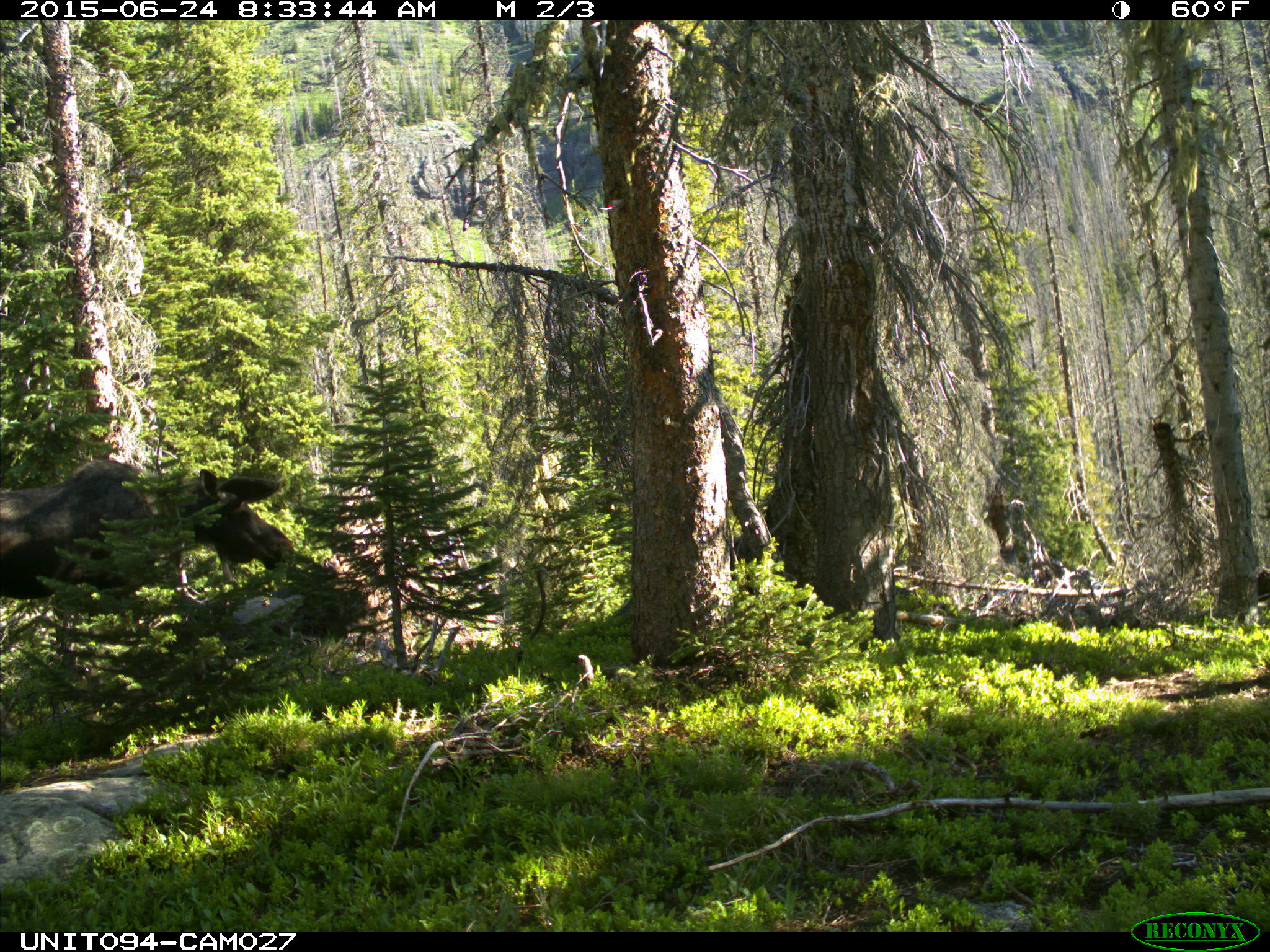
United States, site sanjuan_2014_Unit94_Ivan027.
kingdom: Animalia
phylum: Chordata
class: Mammalia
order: Artiodactyla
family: Cervidae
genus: Alces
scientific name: Alces alces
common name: moose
Alces alces (moose).